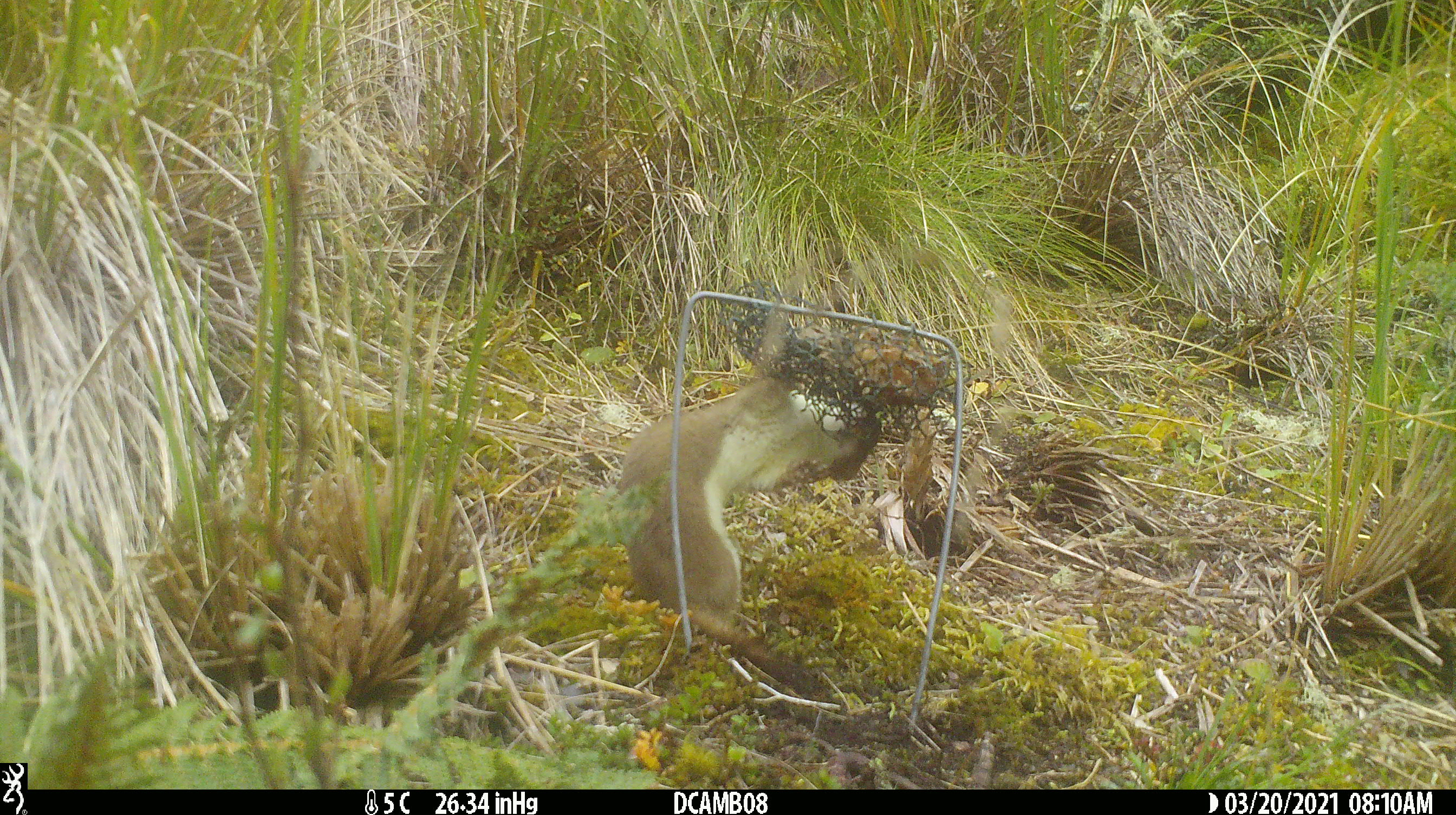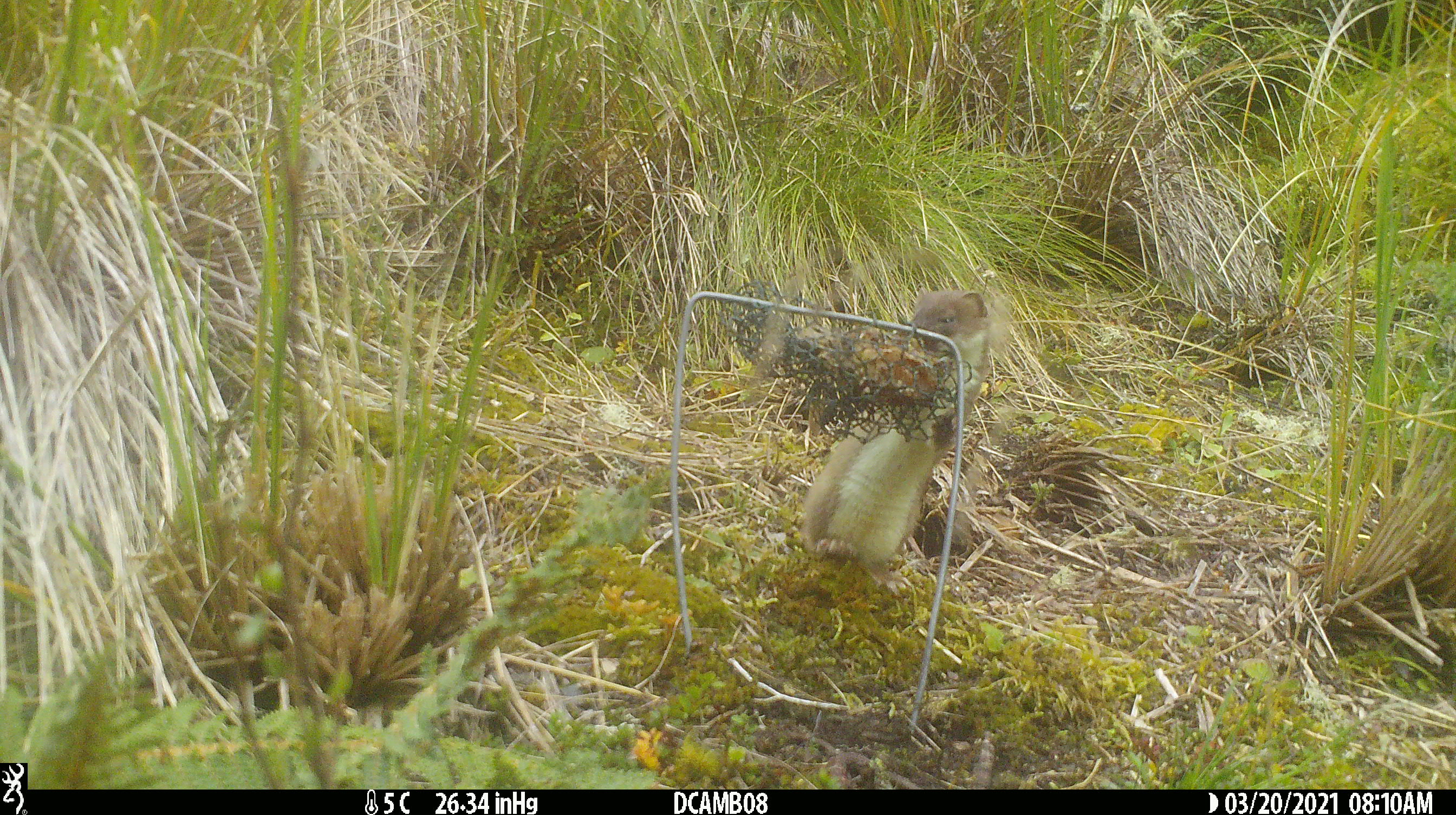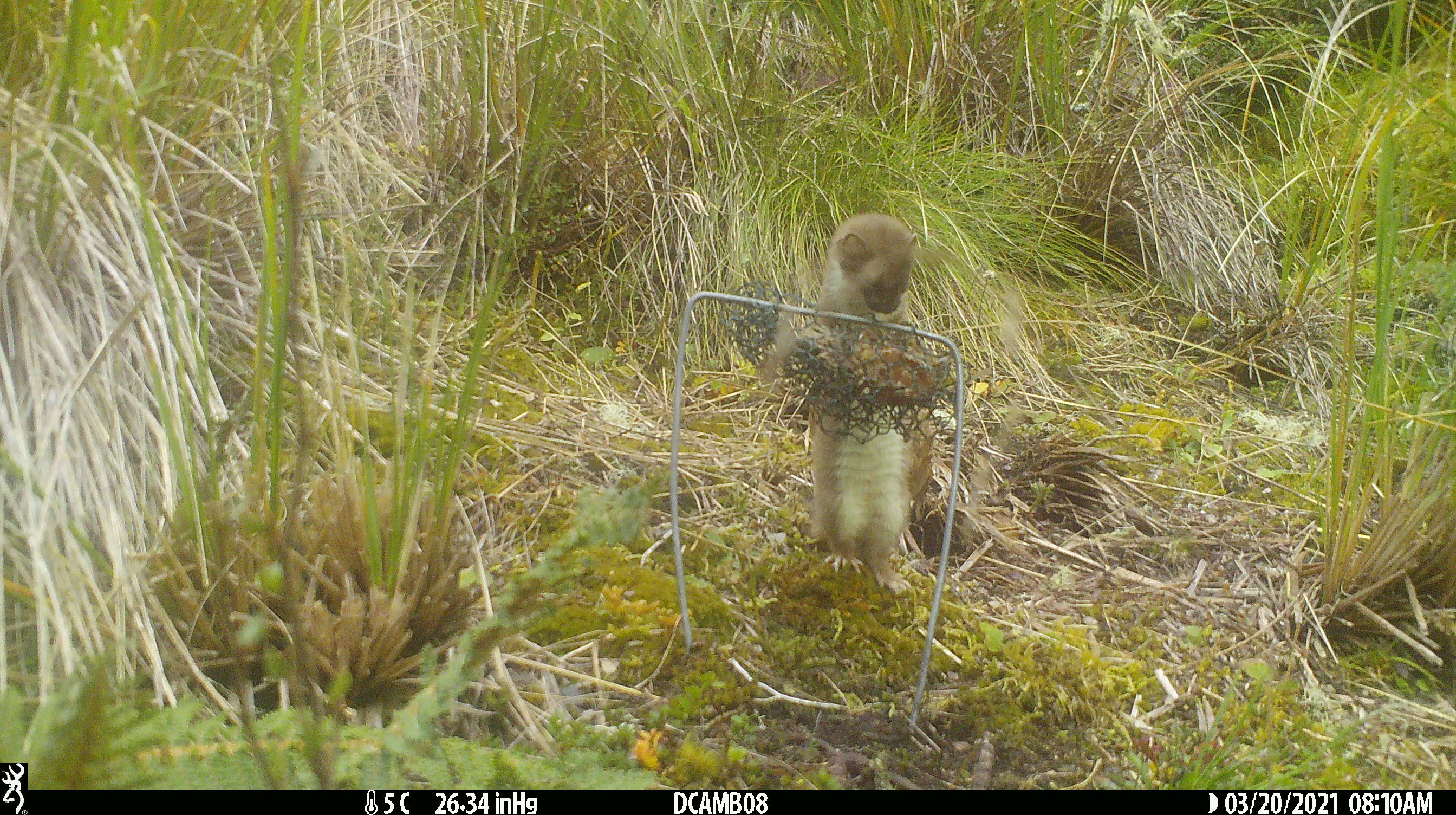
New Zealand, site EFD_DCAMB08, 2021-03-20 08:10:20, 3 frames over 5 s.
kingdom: Animalia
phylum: Chordata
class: Mammalia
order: Carnivora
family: Mustelidae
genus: Mustela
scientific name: Mustela erminea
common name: stoat